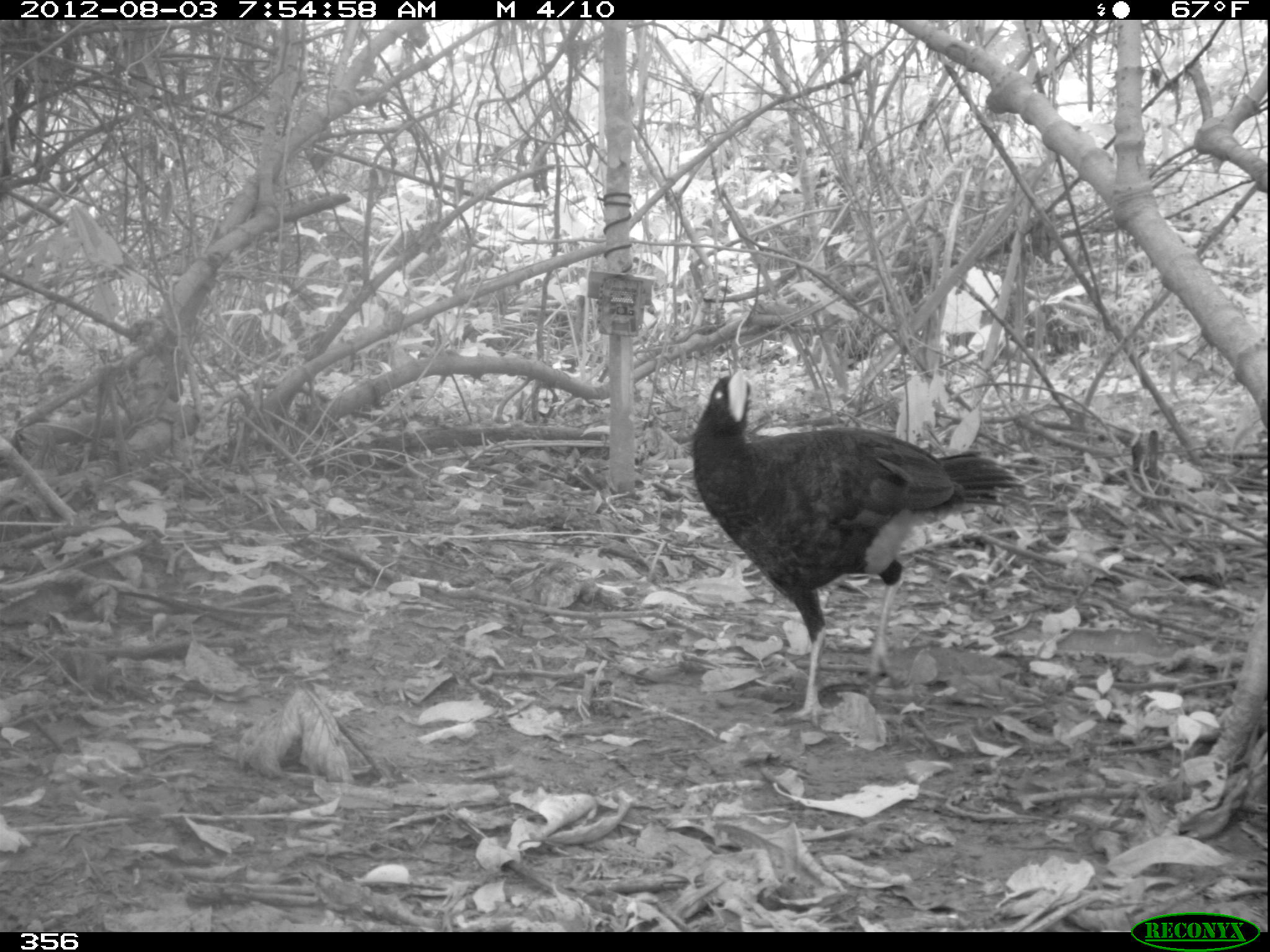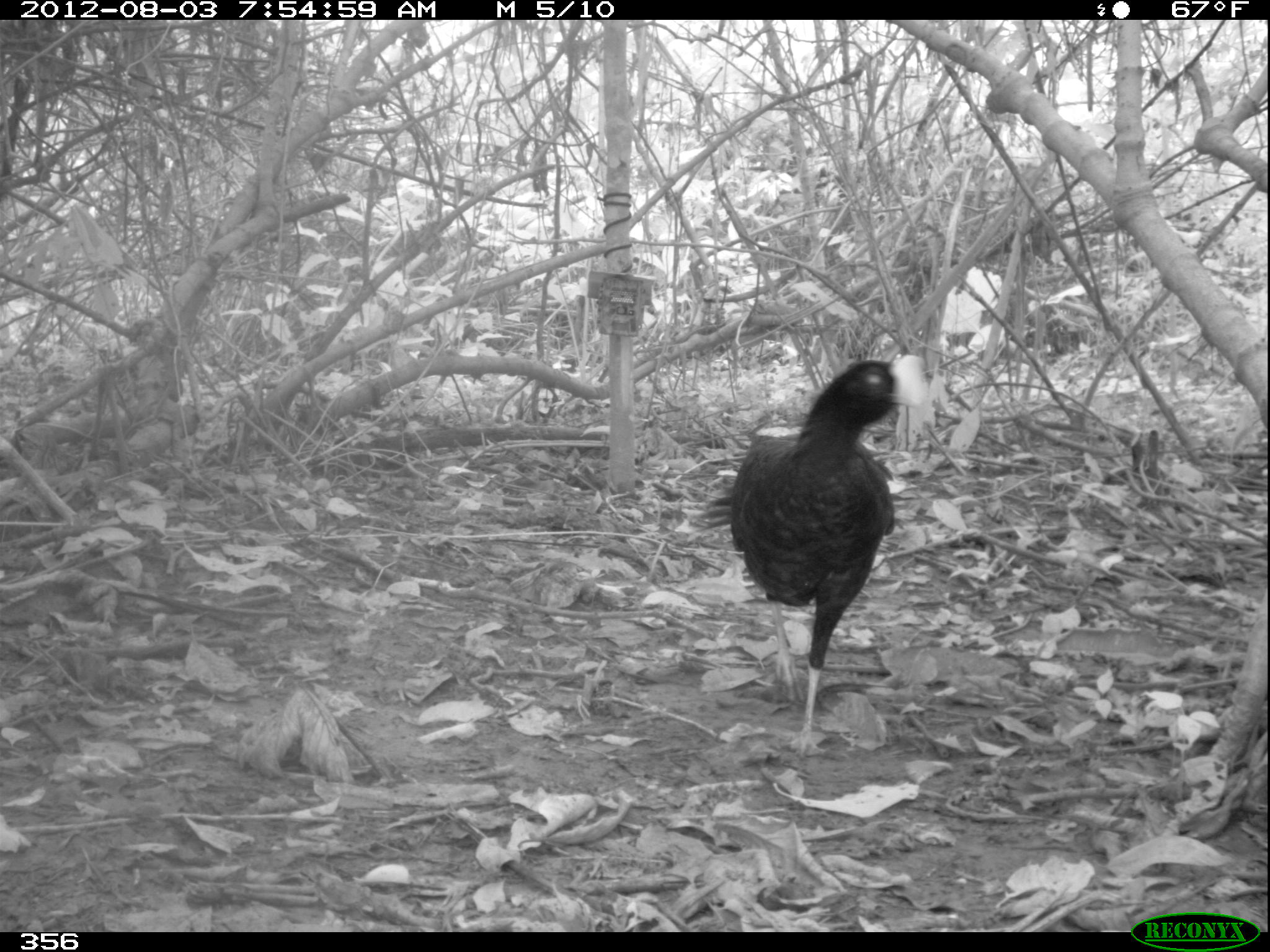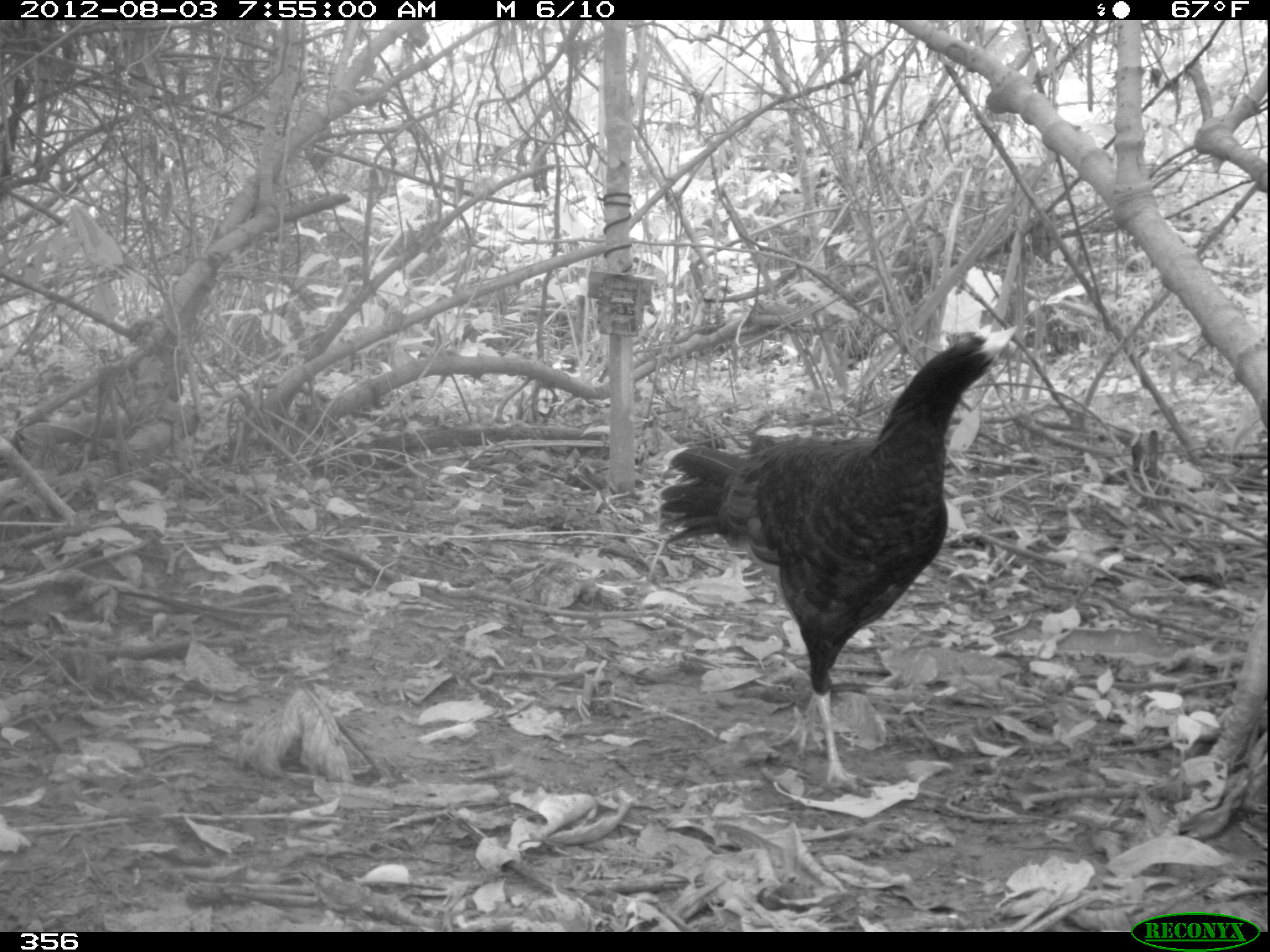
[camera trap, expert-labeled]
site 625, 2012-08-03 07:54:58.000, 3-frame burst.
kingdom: Animalia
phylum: Chordata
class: Aves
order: Galliformes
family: Cracidae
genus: Mitu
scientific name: Mitu tuberosum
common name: razor-billed curassow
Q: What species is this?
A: Mitu tuberosum (razor-billed curassow).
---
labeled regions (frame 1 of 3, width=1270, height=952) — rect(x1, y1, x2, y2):
mitu tuberosum: rect(689, 366, 1027, 727)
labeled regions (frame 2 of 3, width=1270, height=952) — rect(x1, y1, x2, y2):
mitu tuberosum: rect(690, 351, 930, 757)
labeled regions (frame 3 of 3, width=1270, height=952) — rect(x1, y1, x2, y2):
mitu tuberosum: rect(655, 323, 1018, 796)